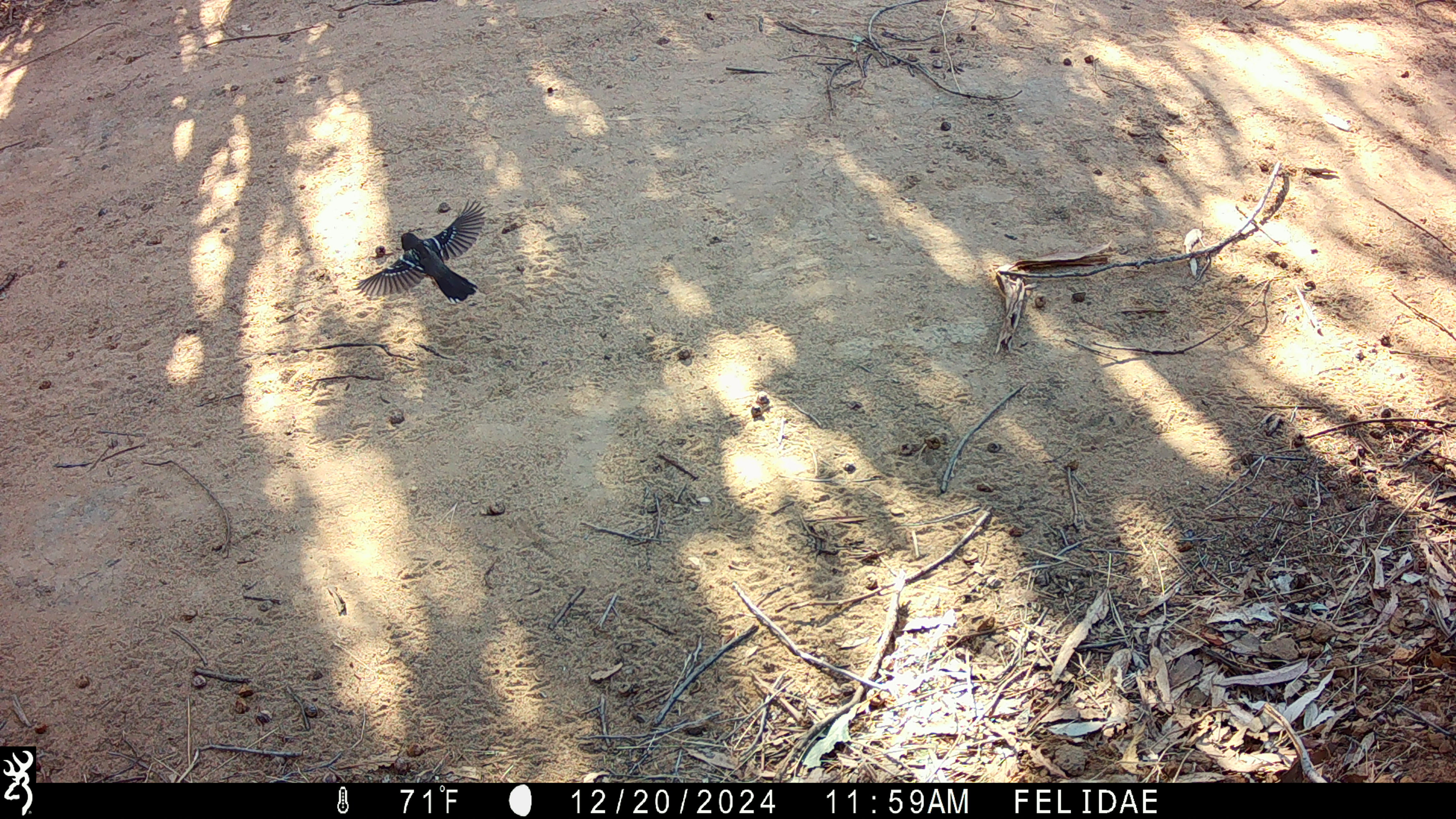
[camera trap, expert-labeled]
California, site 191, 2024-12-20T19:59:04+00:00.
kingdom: Animalia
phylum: Chordata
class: Aves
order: Passeriformes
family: Passerellidae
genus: Pipilo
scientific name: Pipilo maculatus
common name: spotted towhee